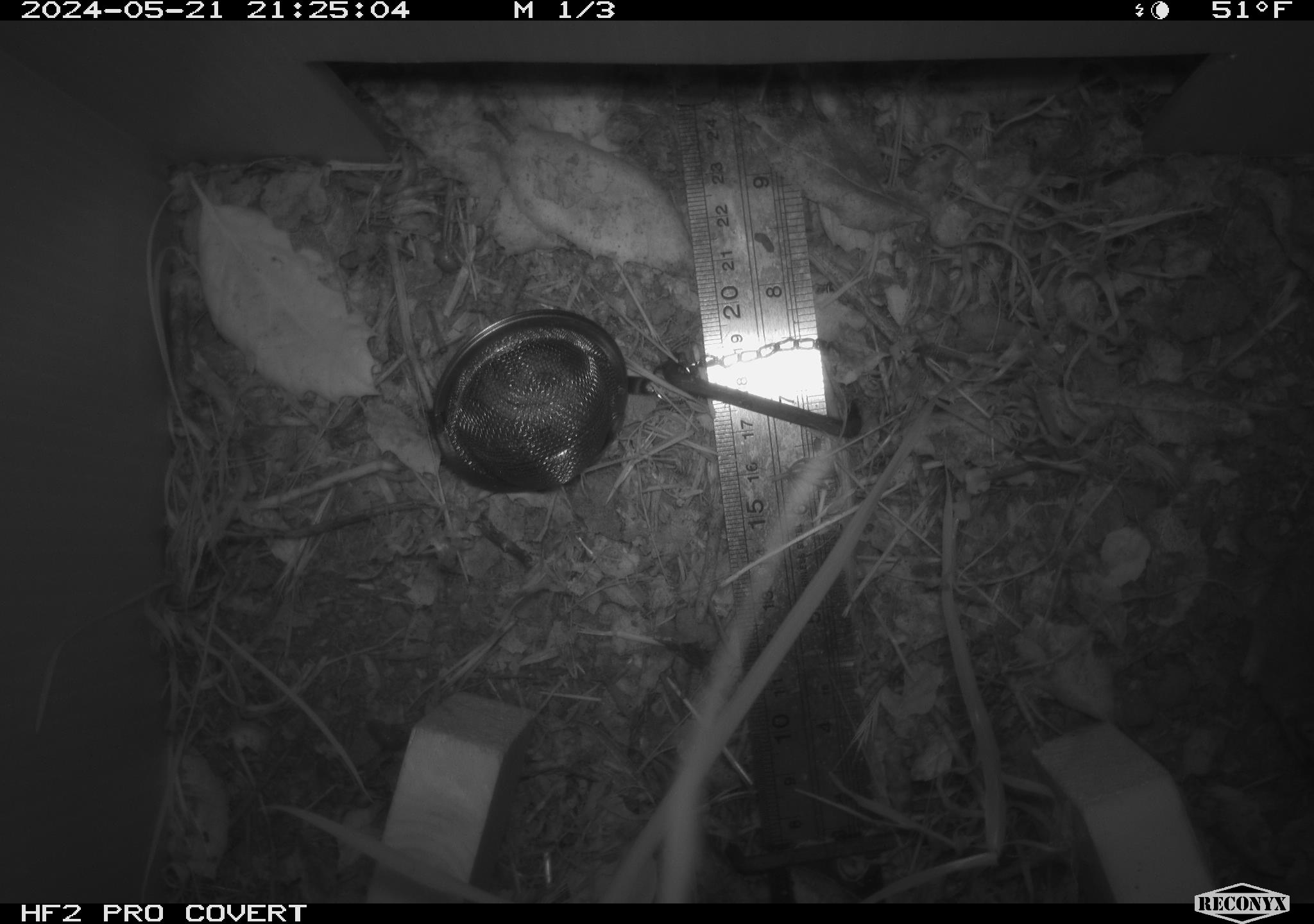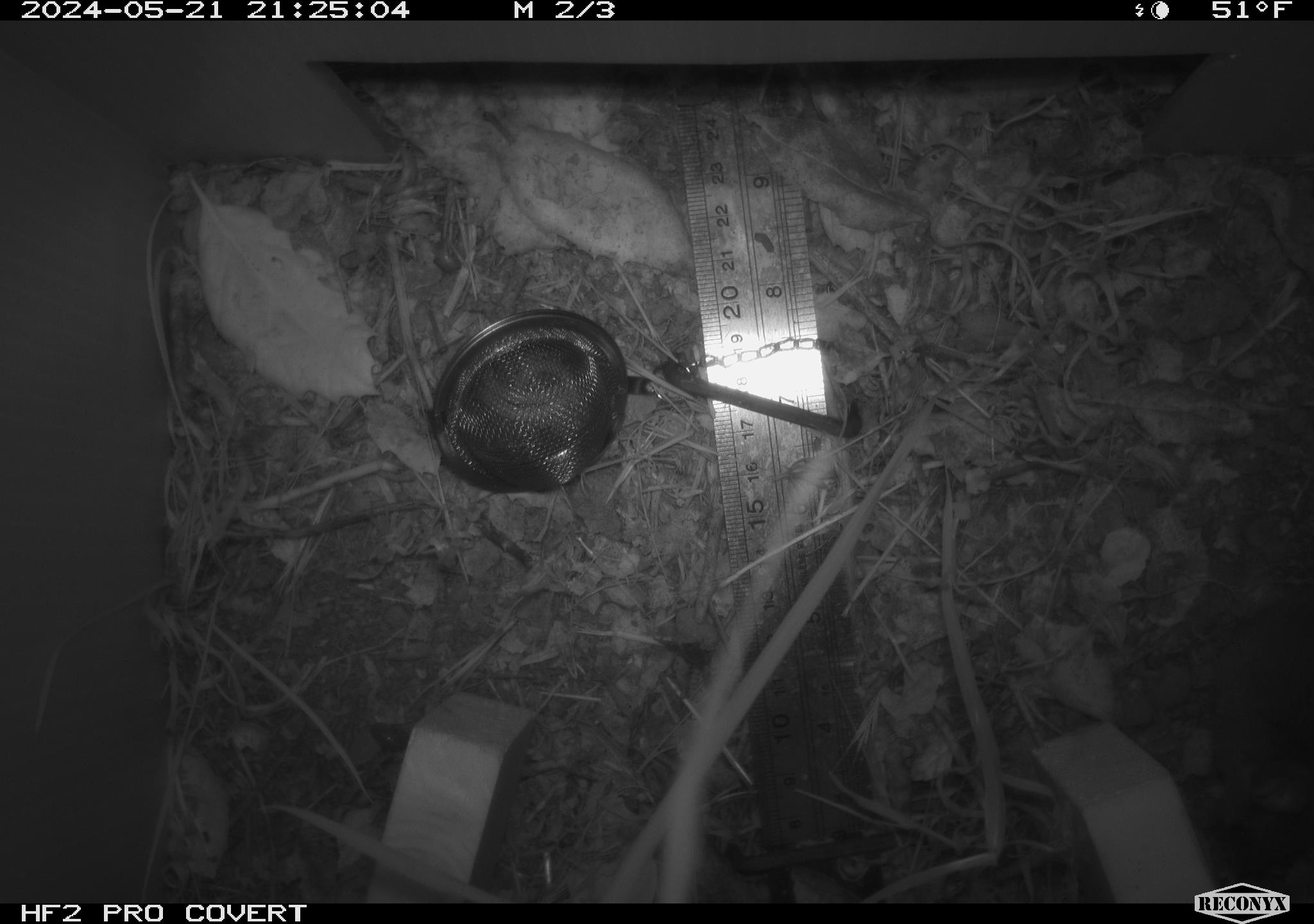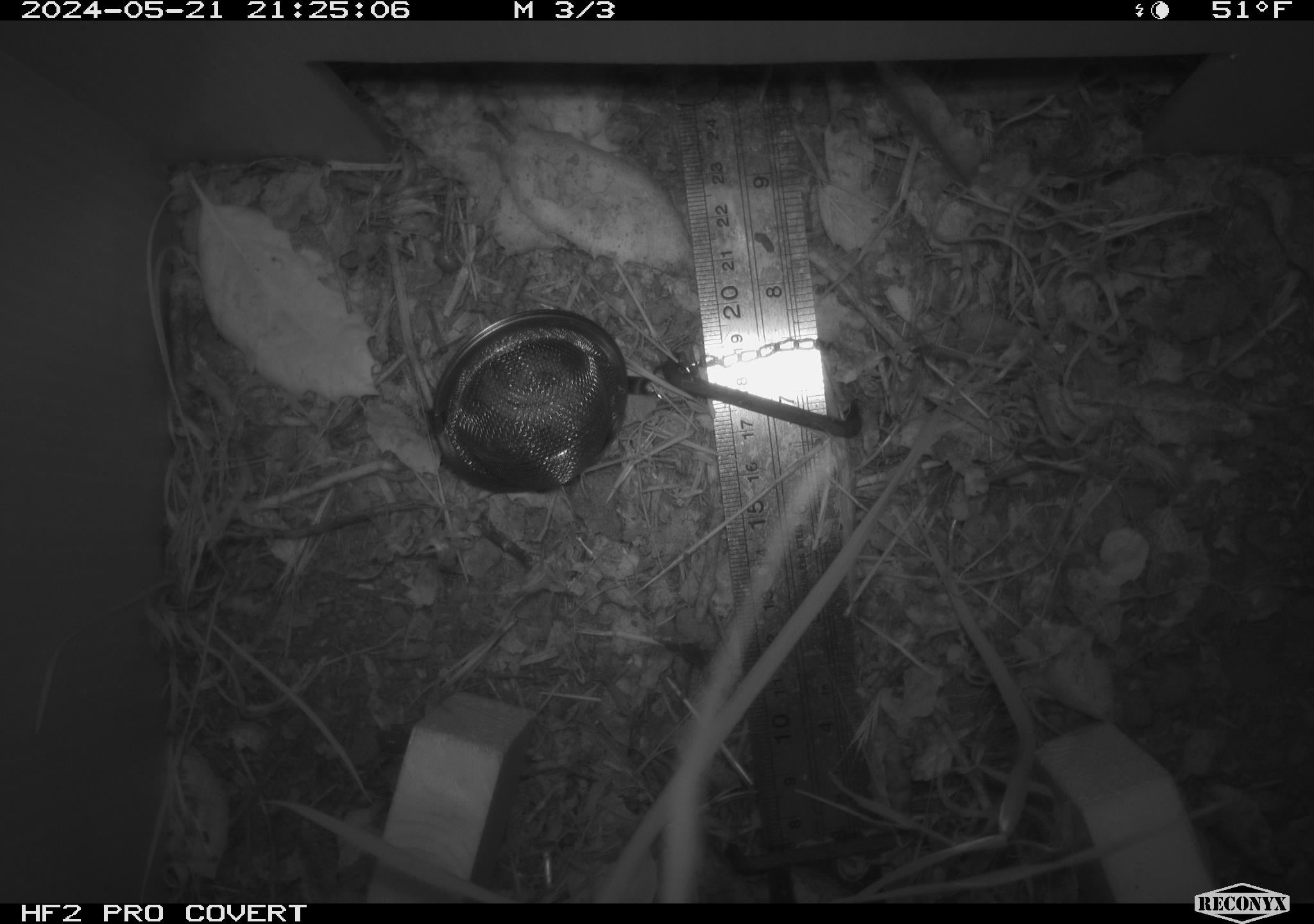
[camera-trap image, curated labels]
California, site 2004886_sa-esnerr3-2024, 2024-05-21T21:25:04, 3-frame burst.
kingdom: Animalia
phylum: Chordata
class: Mammalia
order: Rodentia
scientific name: Rodentia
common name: rodent